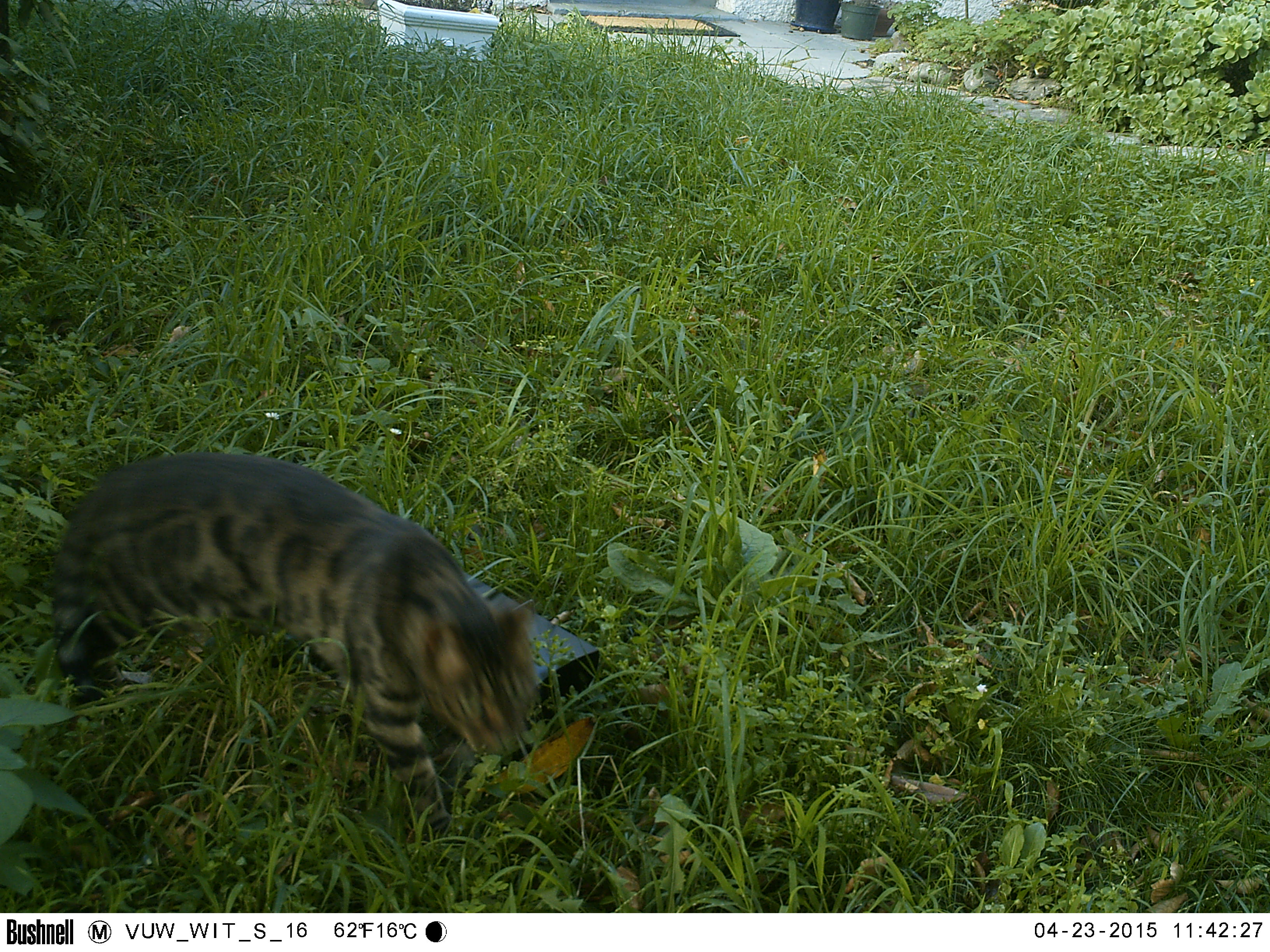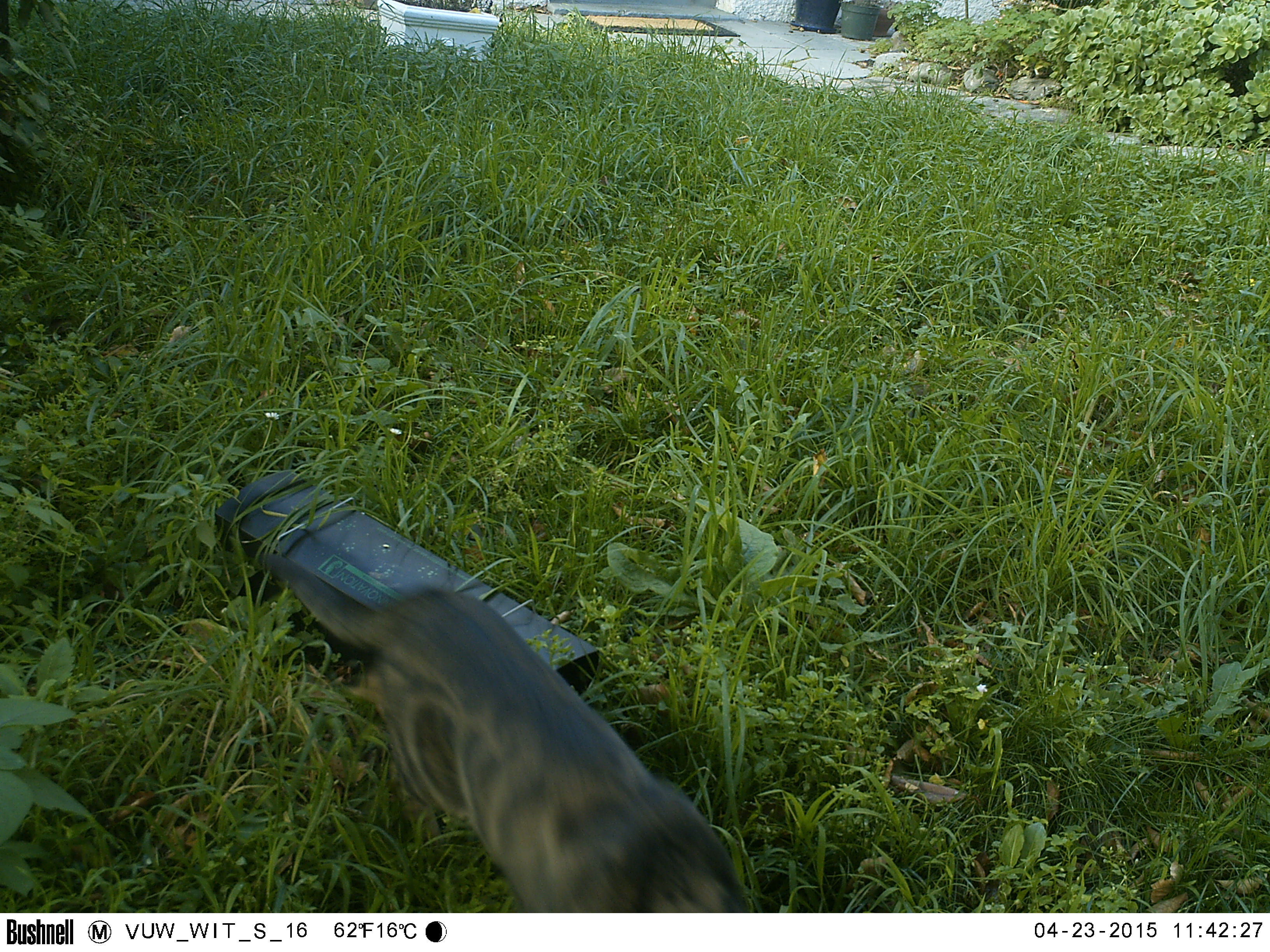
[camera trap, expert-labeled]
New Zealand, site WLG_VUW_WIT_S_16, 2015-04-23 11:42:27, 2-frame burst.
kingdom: Animalia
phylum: Chordata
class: Mammalia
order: Carnivora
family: Felidae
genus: Felis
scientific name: Felis catus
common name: domestic cat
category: cat